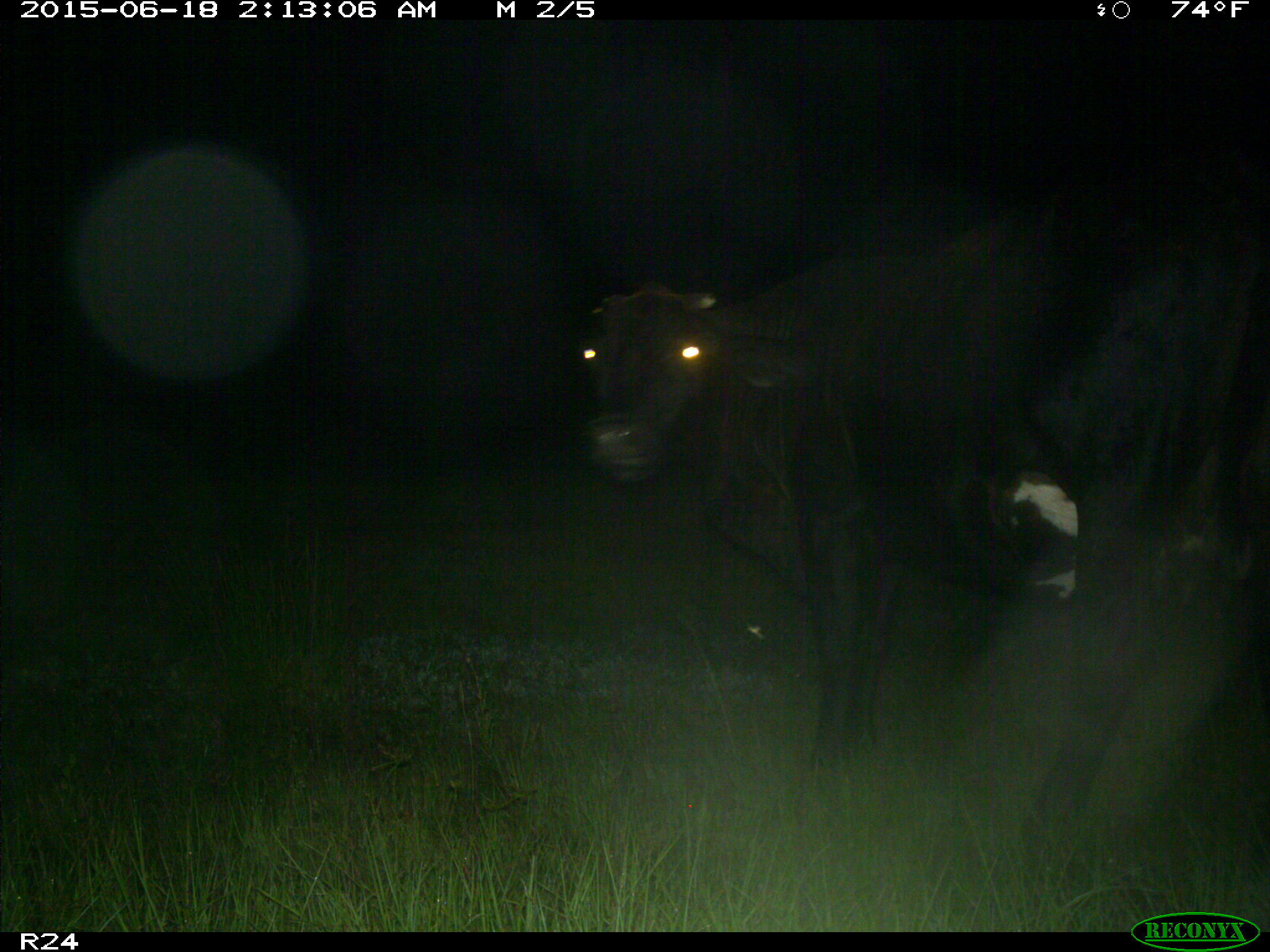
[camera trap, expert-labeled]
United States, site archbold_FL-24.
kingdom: Animalia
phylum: Chordata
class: Mammalia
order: Artiodactyla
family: Bovidae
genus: Bos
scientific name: Bos taurus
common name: domestic cow